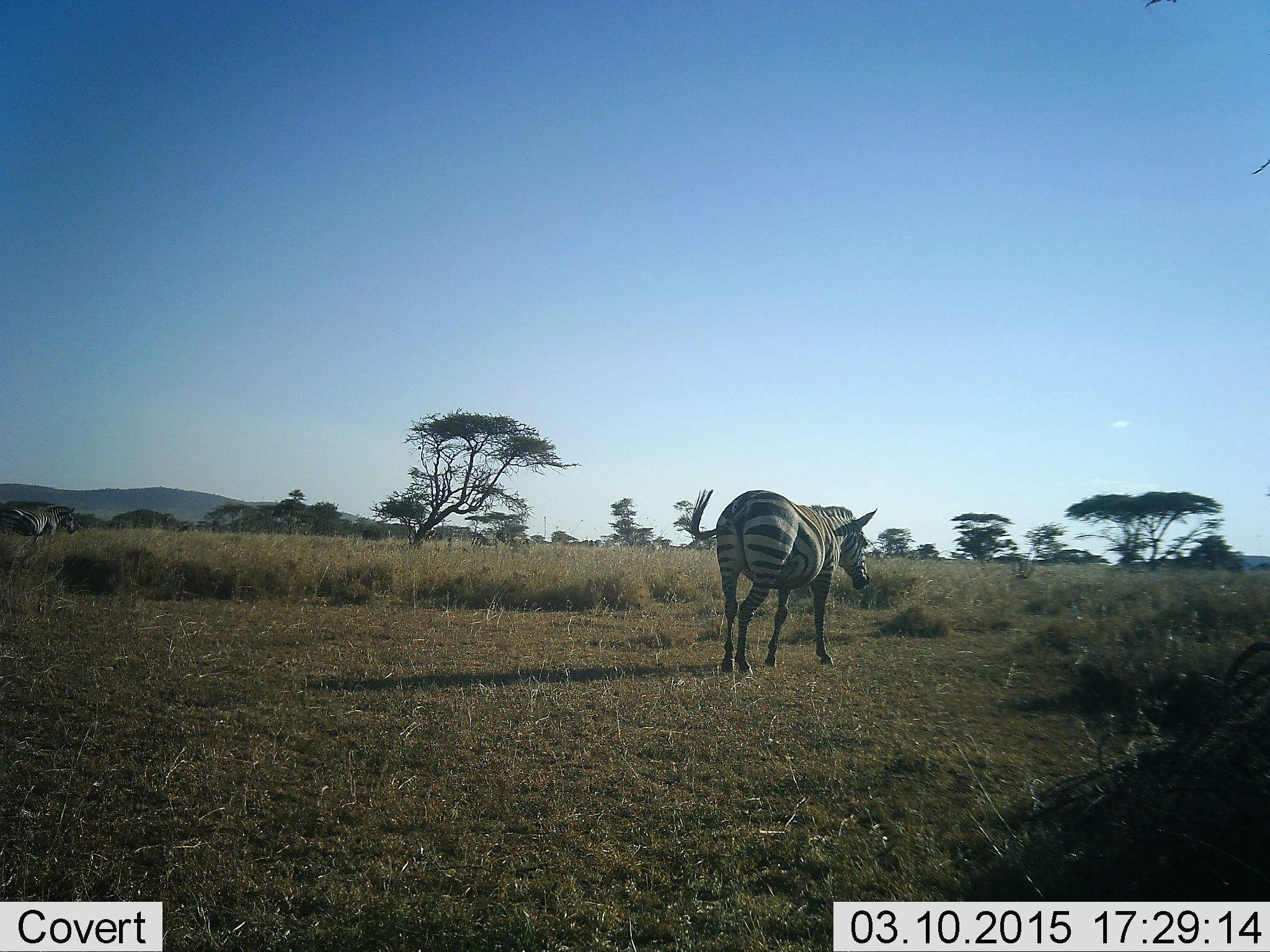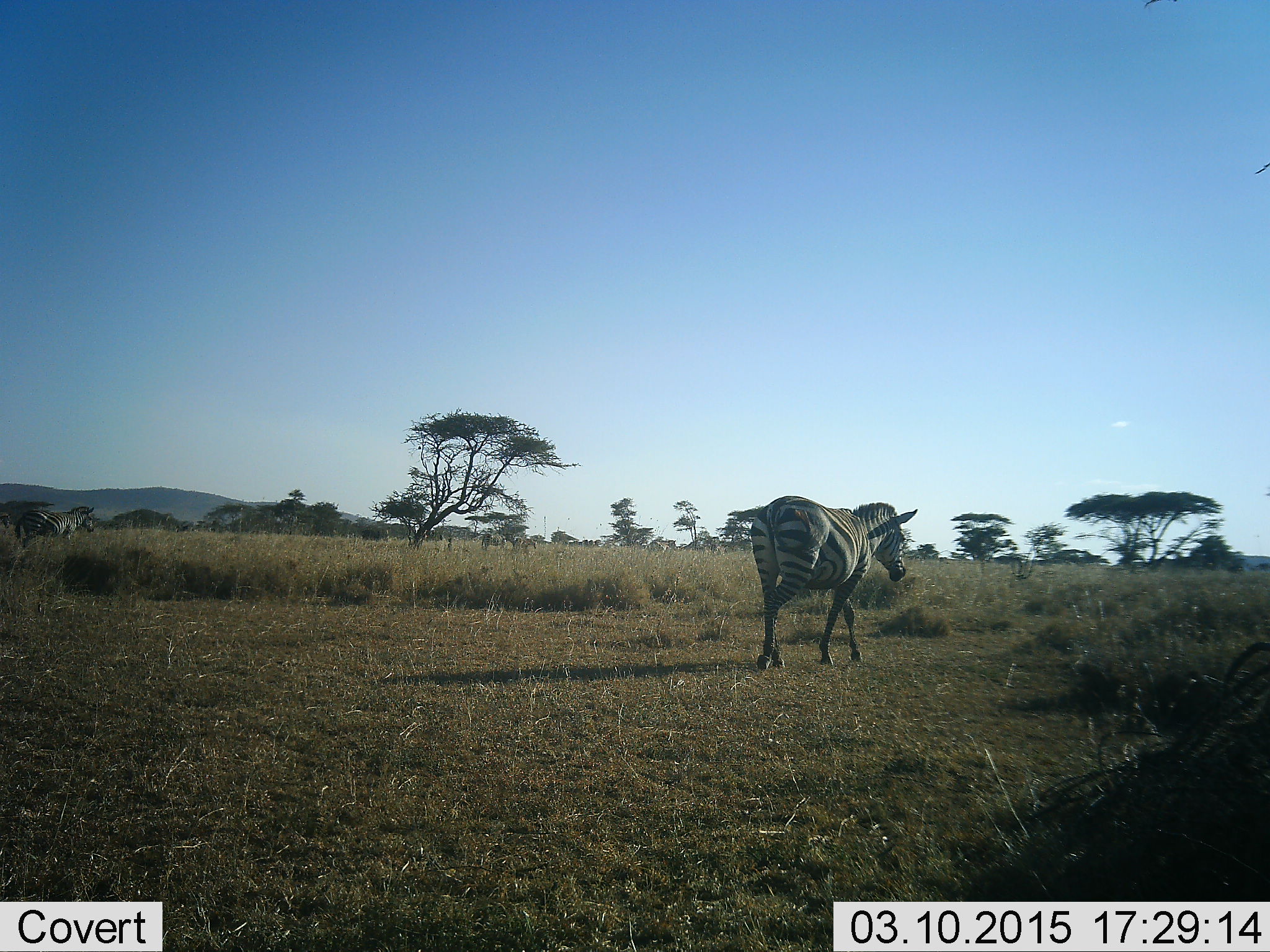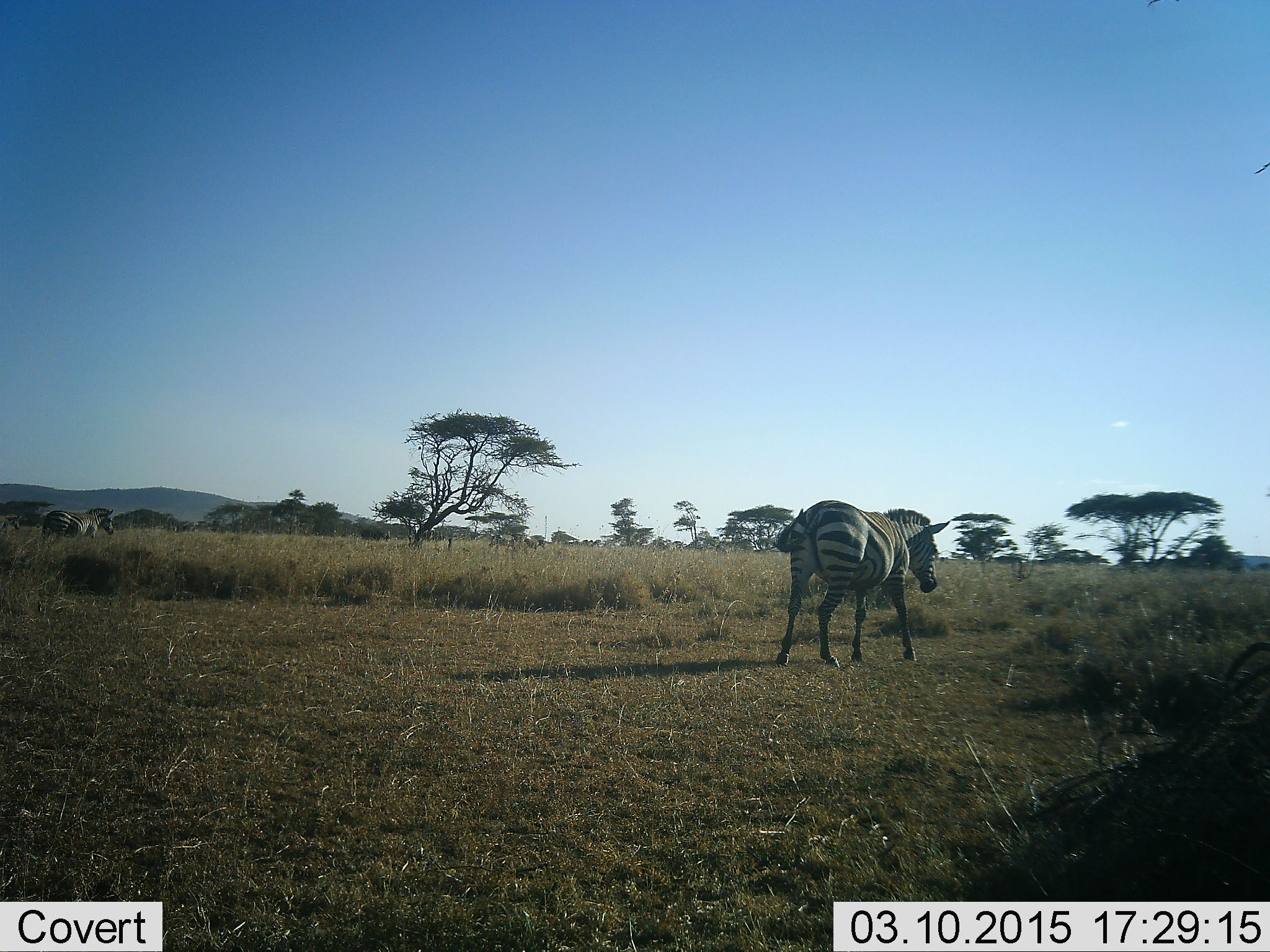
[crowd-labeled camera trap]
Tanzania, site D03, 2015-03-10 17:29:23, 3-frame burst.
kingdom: Animalia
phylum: Chordata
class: Mammalia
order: Perissodactyla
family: Equidae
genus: Equus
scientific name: Equus quagga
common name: plains zebra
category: zebra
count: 2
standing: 0%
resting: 0%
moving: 100%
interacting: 0%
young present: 0%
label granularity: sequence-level